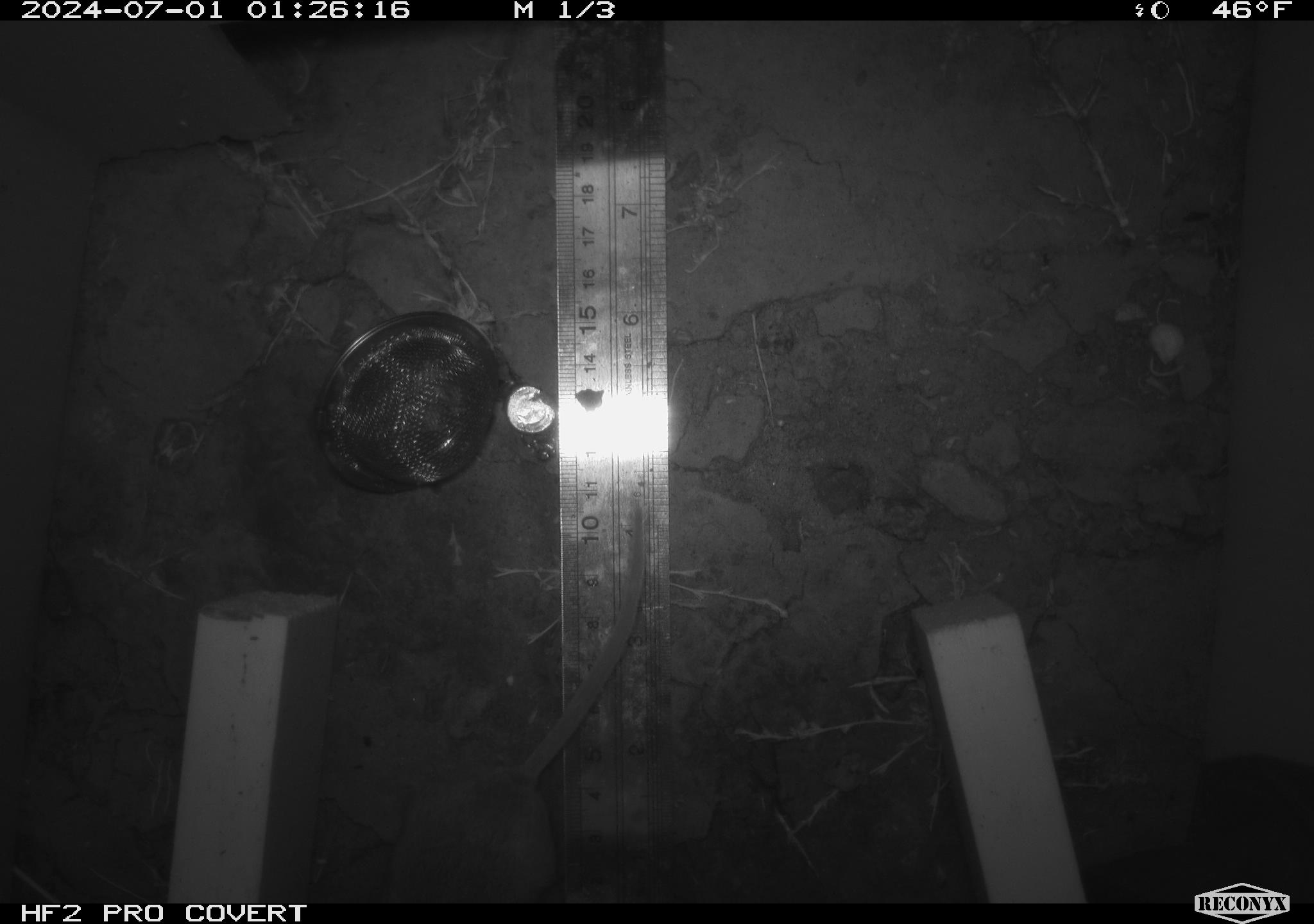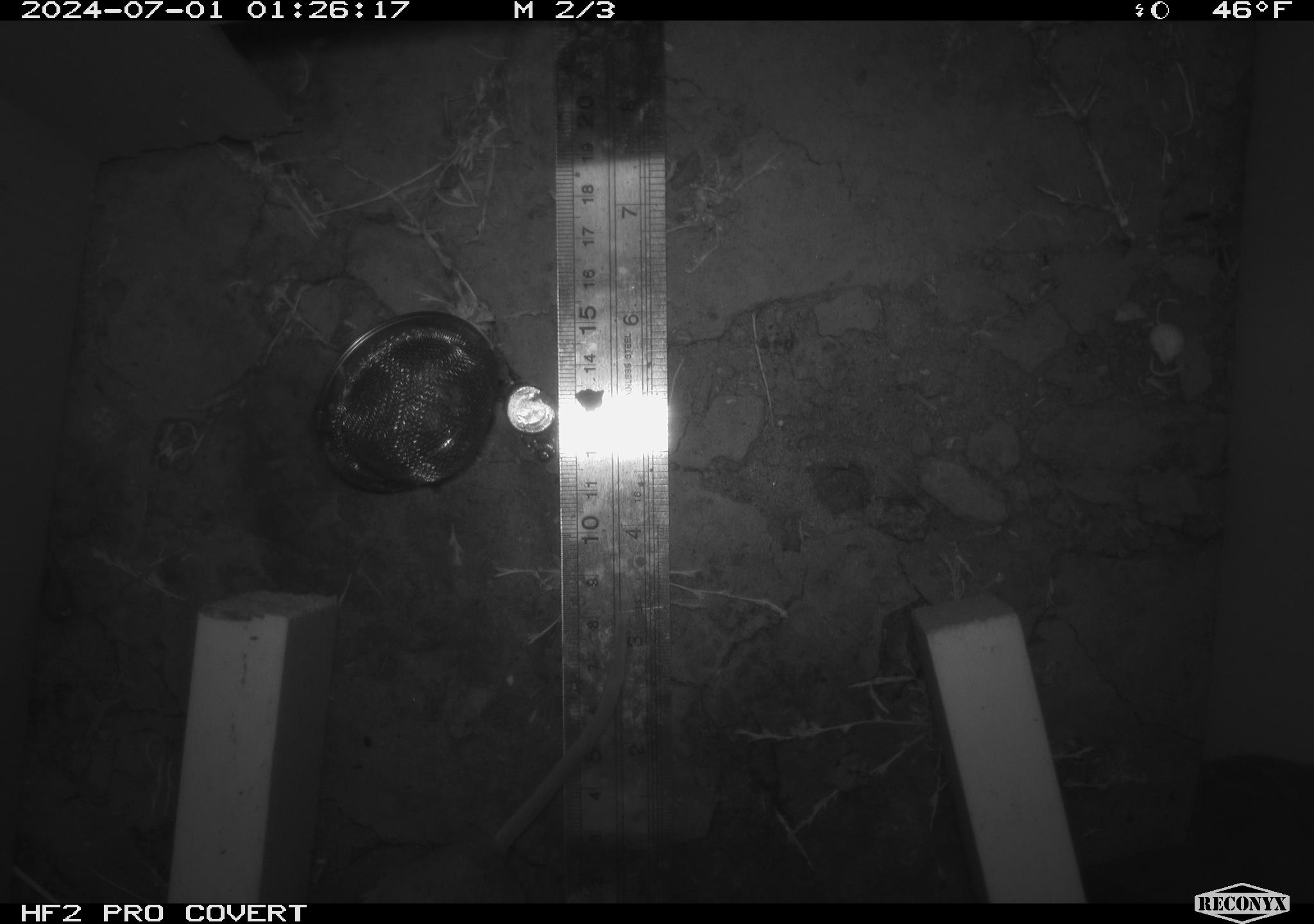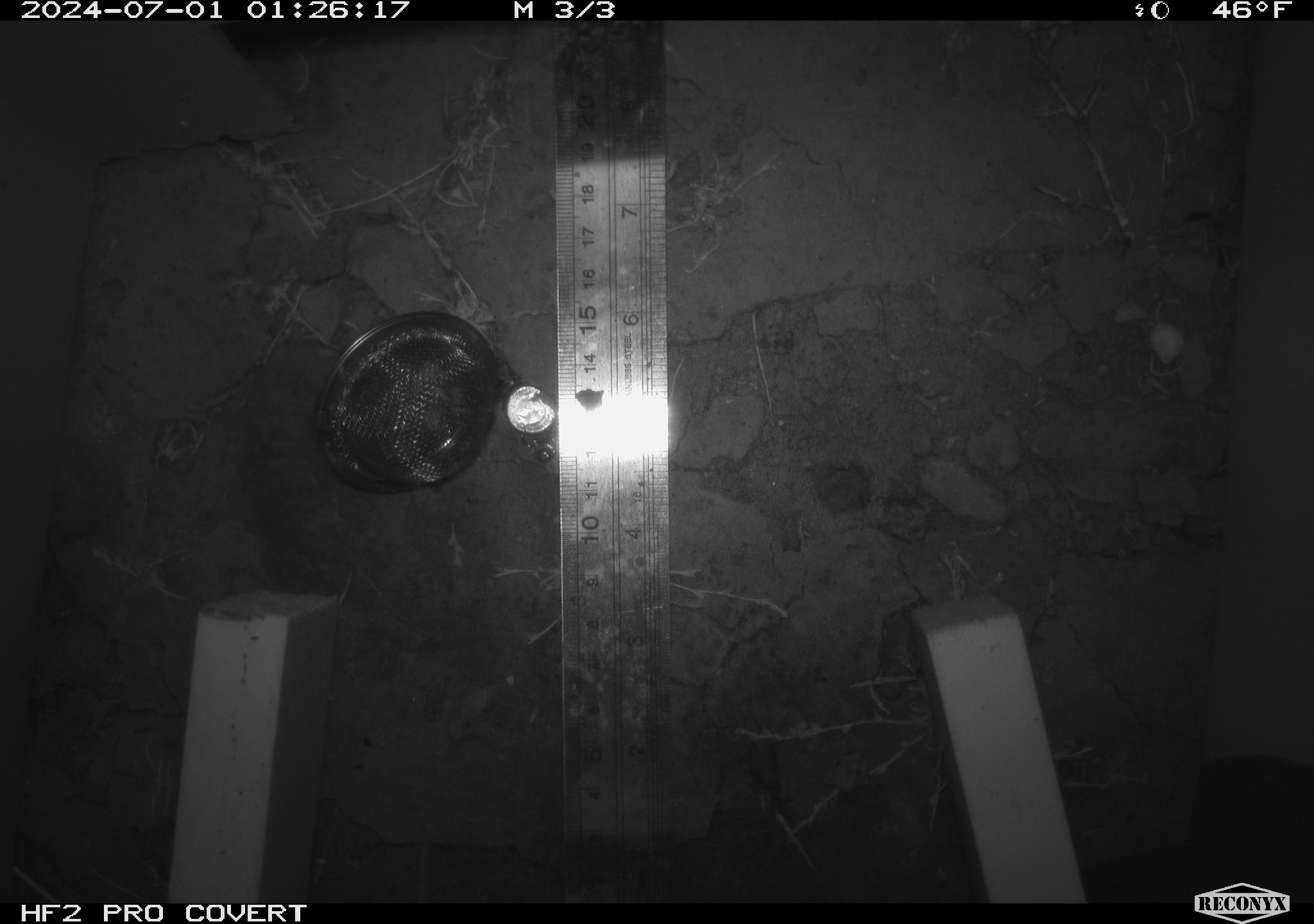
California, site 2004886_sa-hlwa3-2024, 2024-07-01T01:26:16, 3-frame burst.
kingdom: Animalia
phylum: Chordata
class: Mammalia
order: Rodentia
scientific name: Rodentia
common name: mouse species